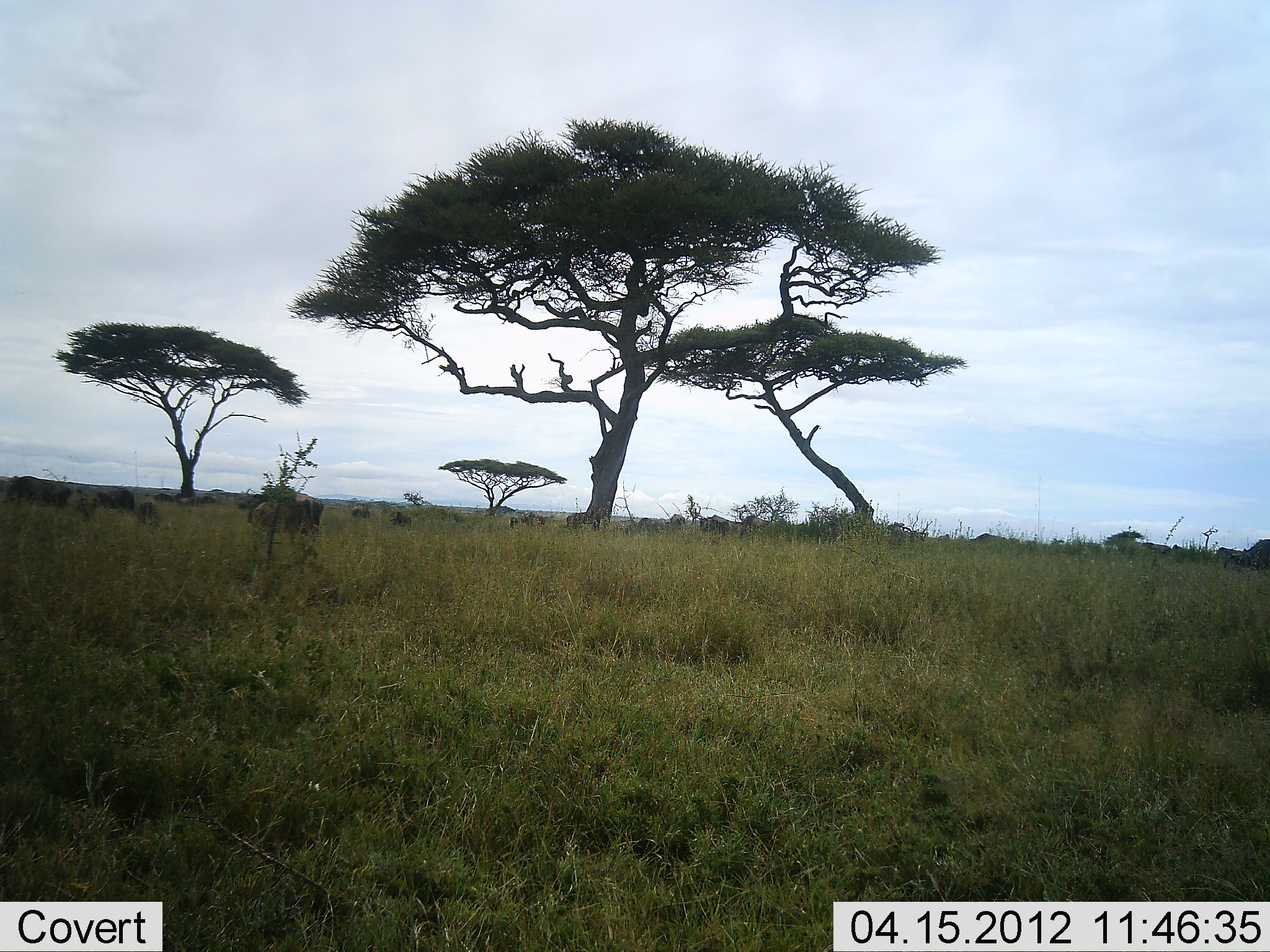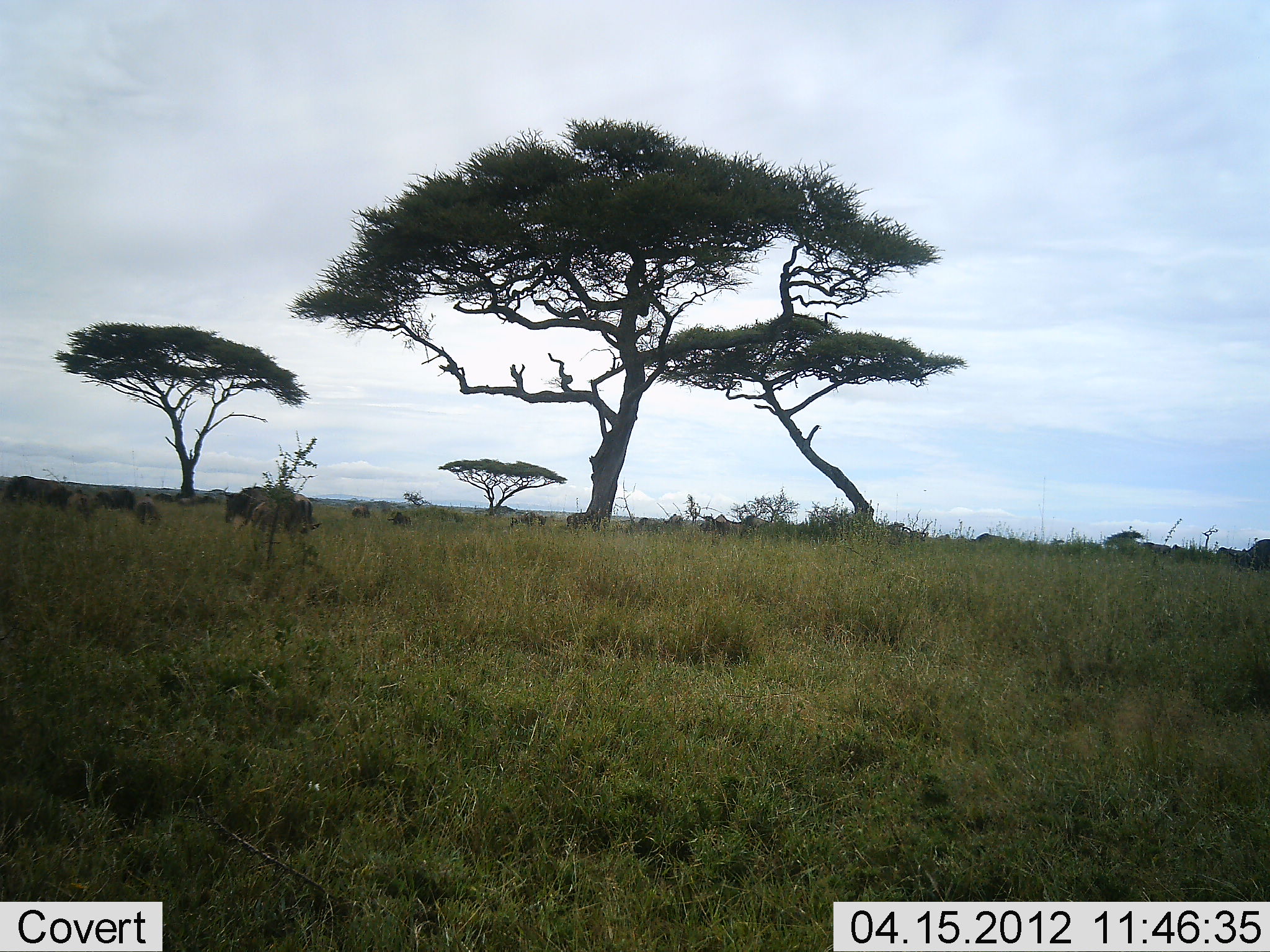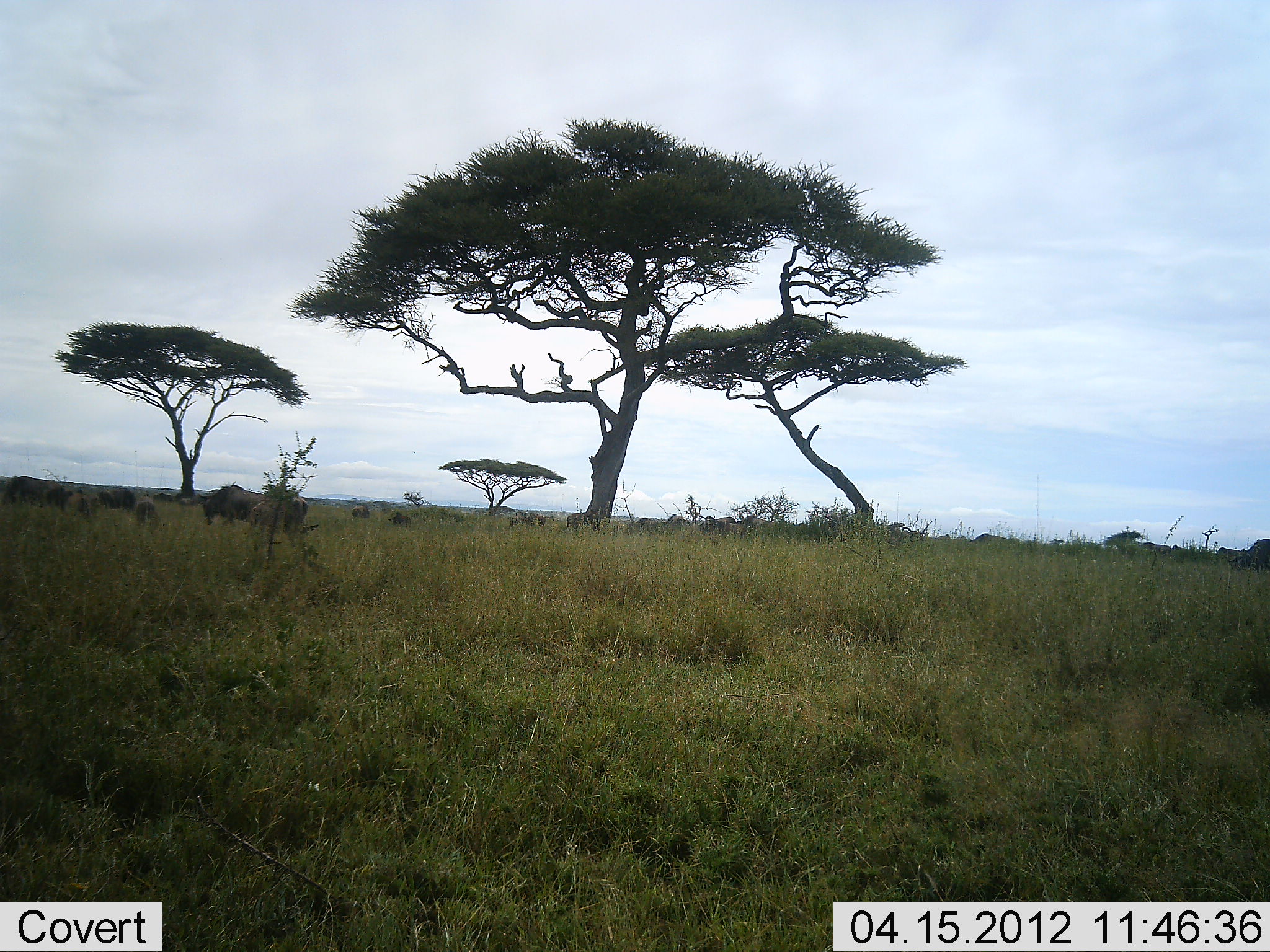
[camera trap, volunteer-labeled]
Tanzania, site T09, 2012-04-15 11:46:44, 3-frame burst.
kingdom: Animalia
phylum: Chordata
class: Mammalia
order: Artiodactyla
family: Bovidae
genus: Connochaetes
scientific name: Connochaetes taurinus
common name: blue wildebeest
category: wildebeest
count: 11-50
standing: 47%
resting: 5%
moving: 58%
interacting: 0%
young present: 26%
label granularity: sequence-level